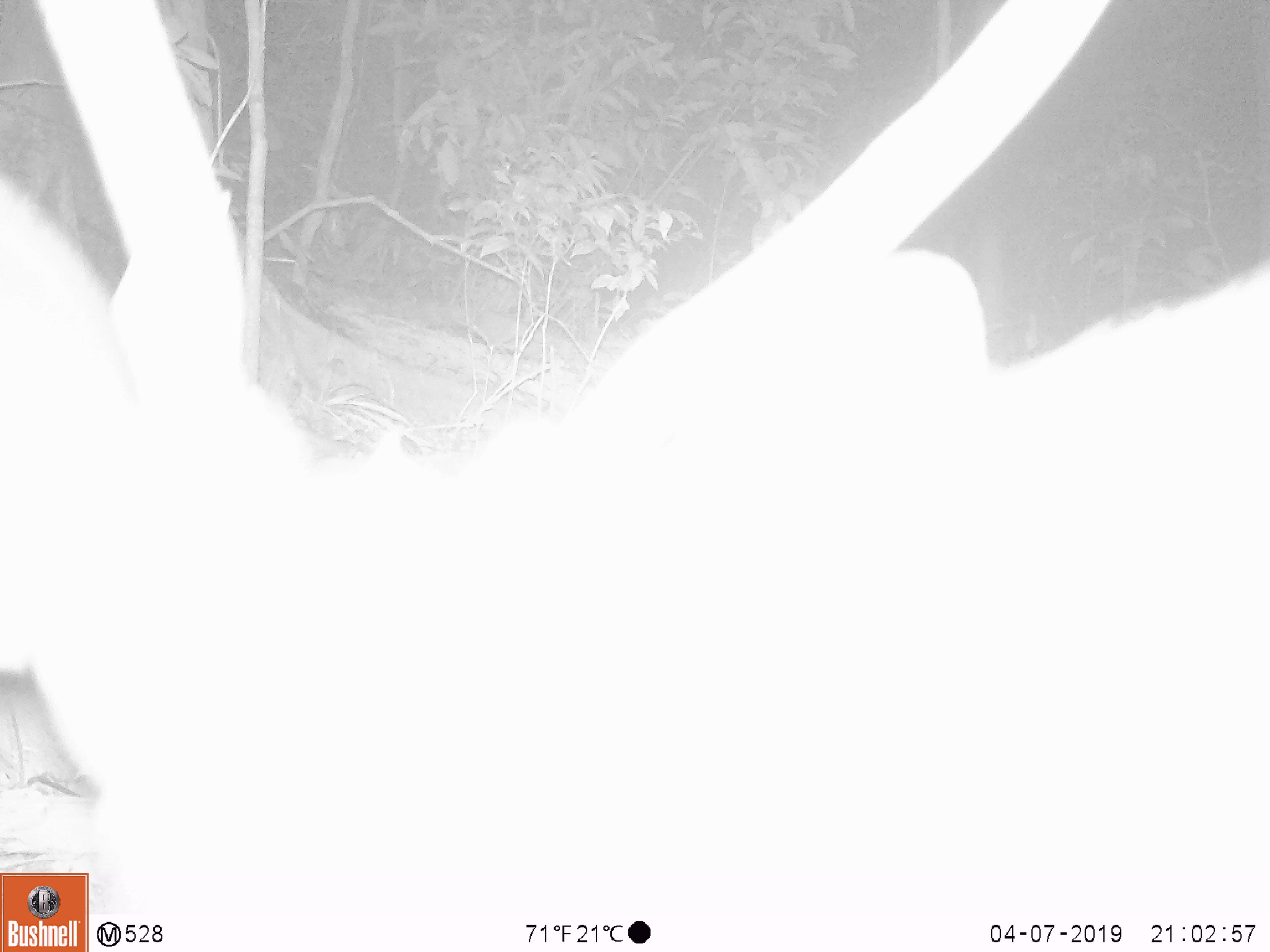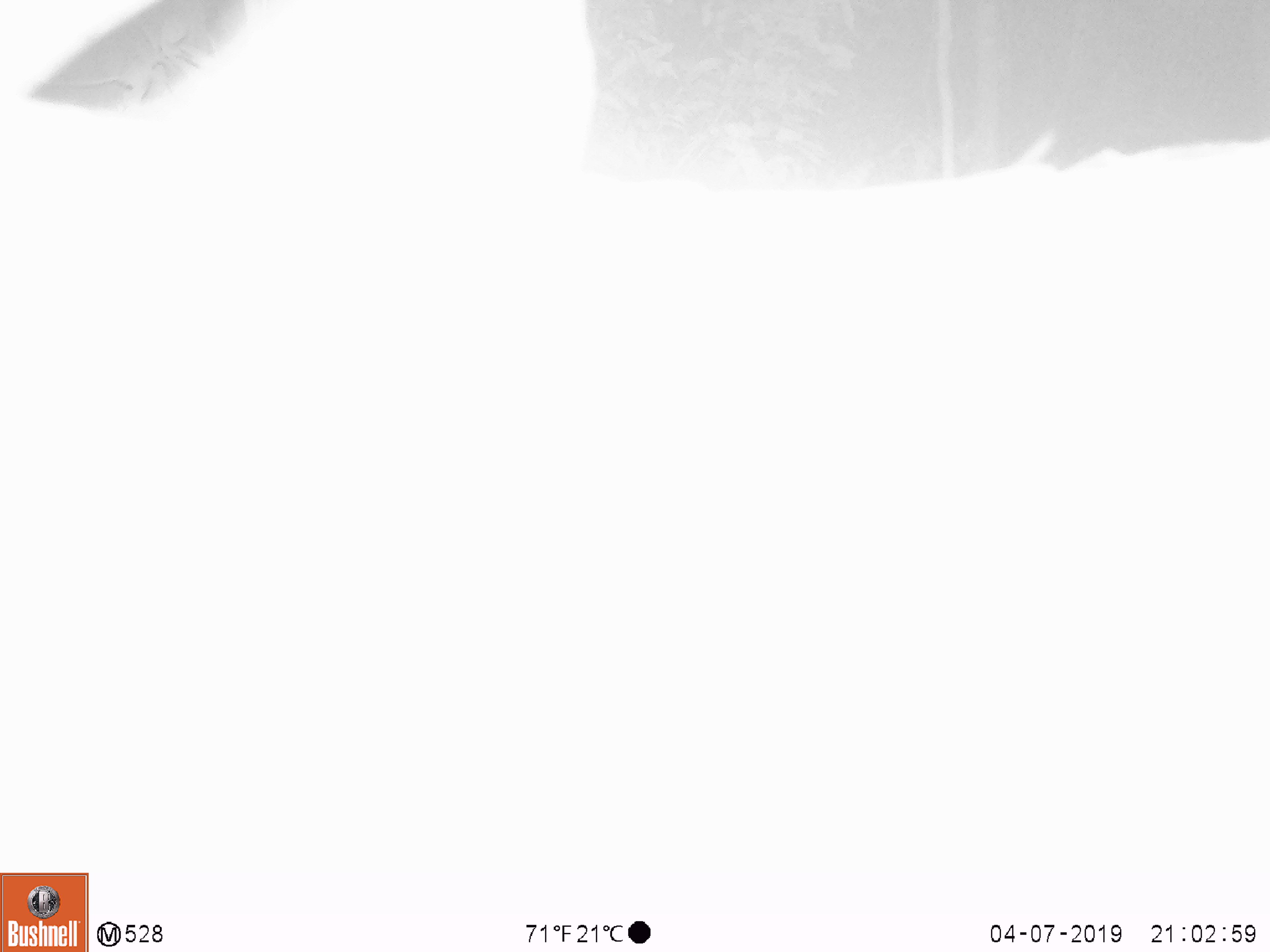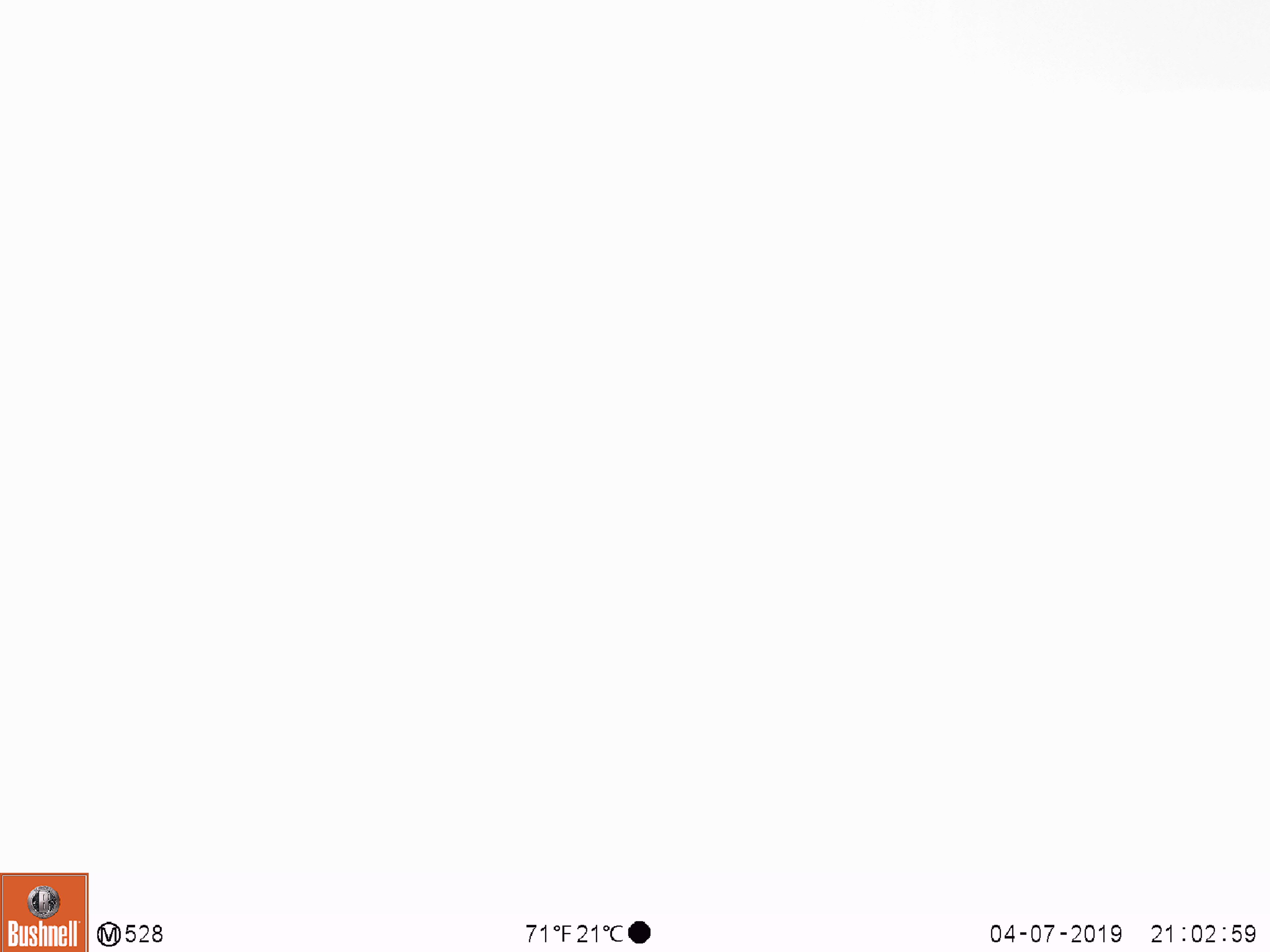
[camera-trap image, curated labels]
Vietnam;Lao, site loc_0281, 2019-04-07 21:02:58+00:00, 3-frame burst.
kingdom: Animalia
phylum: Chordata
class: Mammalia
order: Artiodactyla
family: Cervidae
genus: Rusa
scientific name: Rusa unicolor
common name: sambar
Sambar (Rusa unicolor). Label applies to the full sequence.